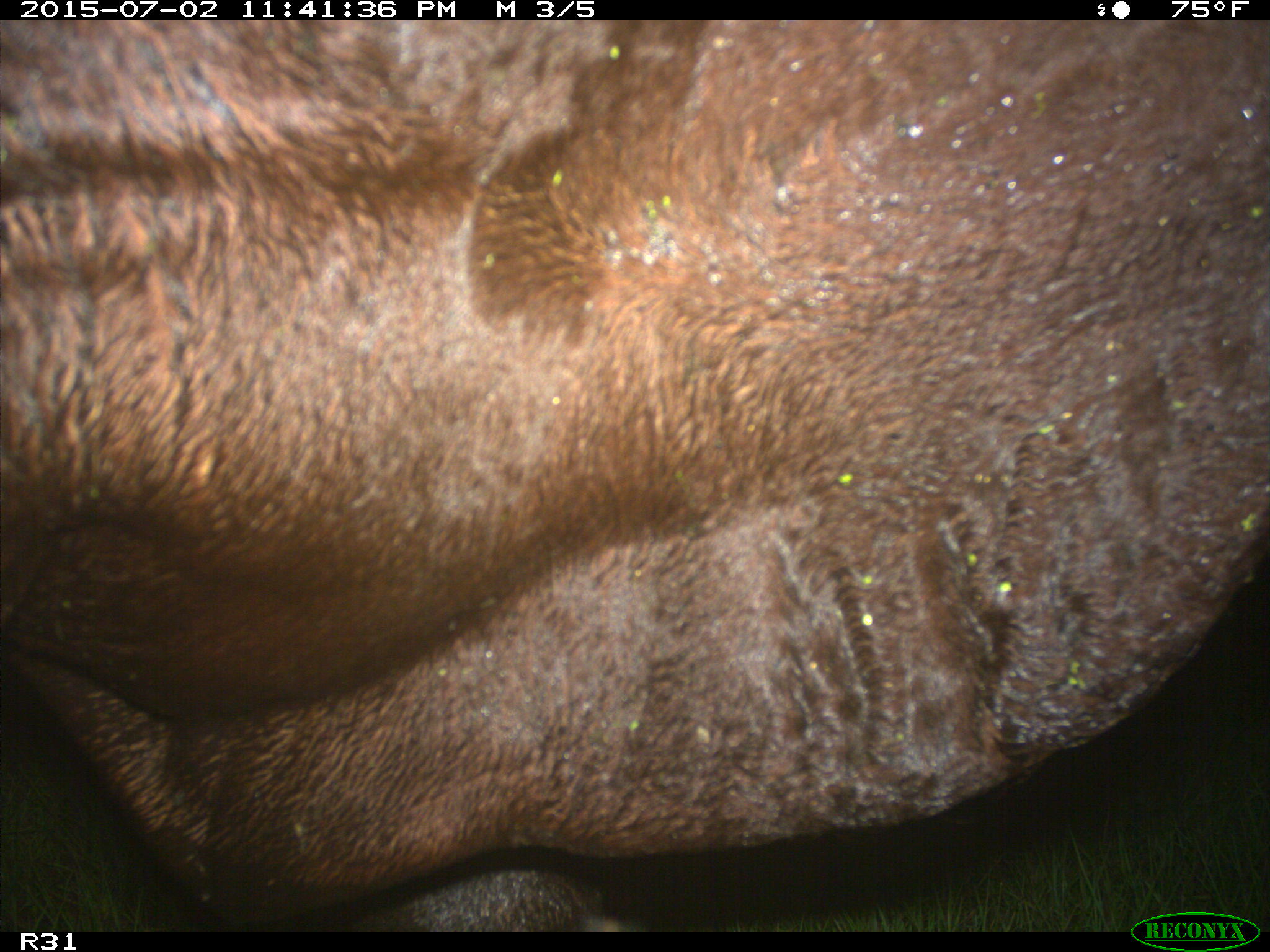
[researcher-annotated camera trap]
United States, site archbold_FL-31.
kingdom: Animalia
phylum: Chordata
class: Mammalia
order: Artiodactyla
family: Bovidae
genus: Bos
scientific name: Bos taurus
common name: domestic cow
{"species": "Bos taurus (domestic cow)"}